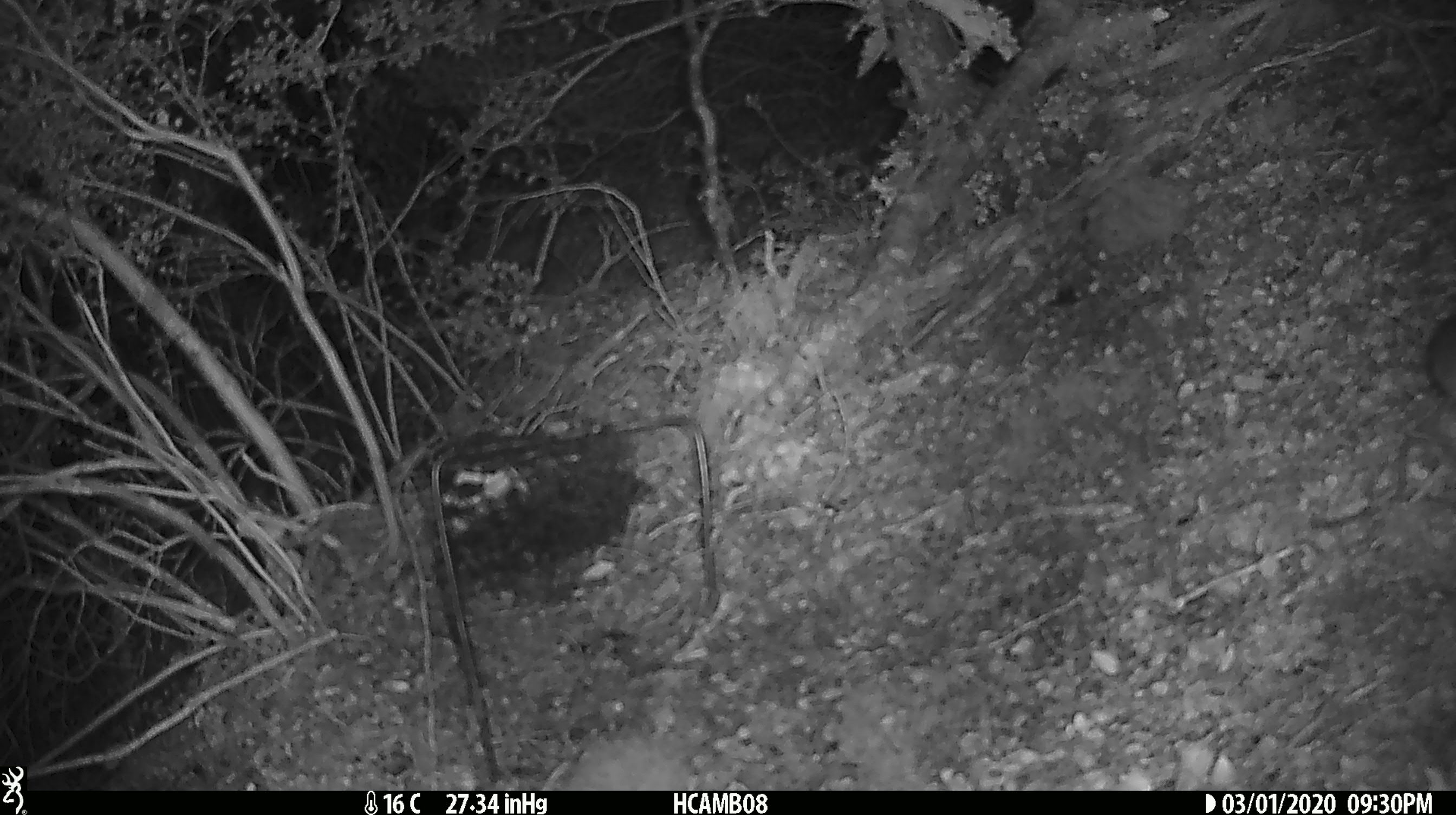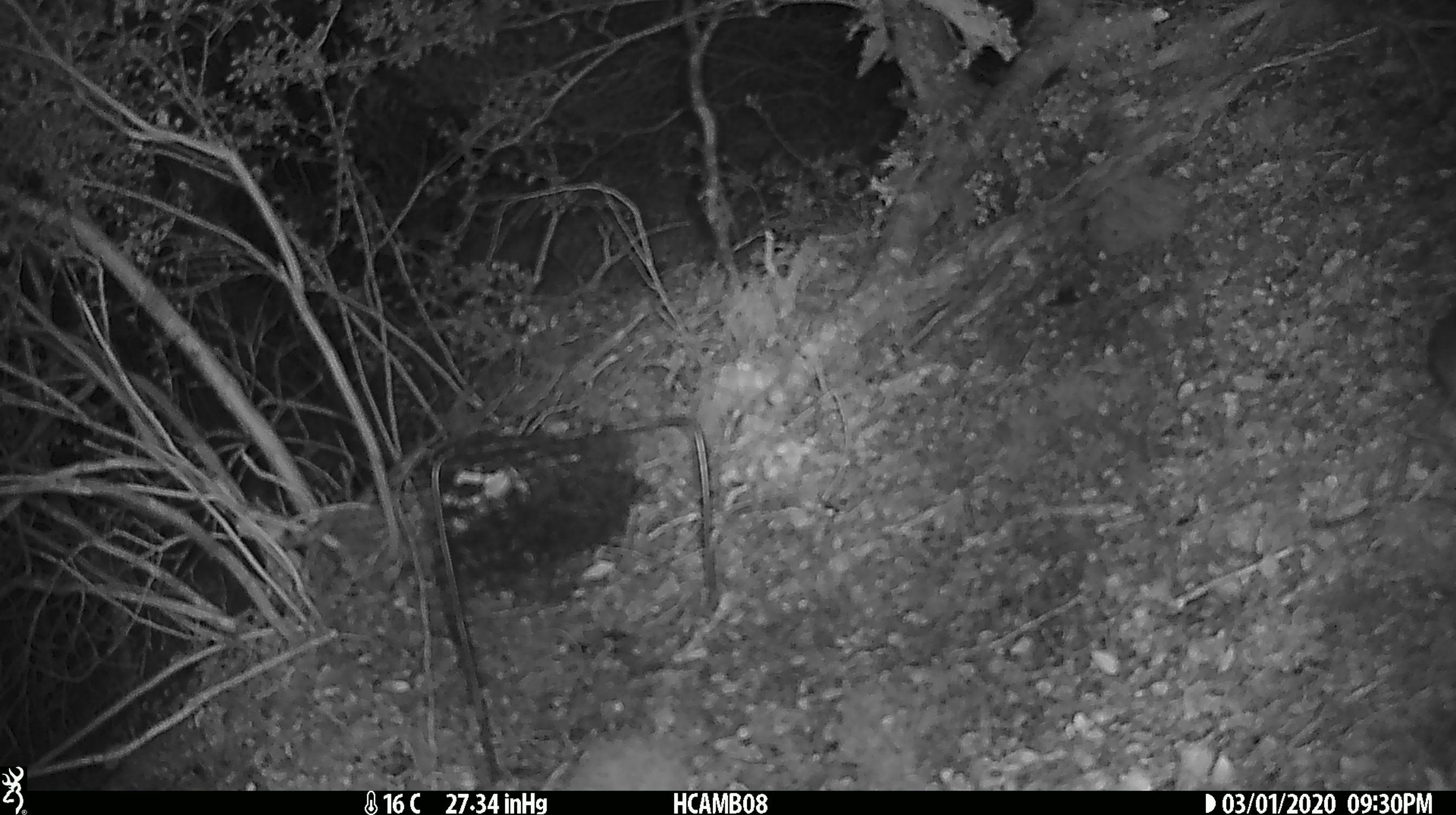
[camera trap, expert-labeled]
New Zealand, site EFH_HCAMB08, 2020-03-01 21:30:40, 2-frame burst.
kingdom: Animalia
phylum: Chordata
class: Mammalia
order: Rodentia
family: Muridae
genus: Mus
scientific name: Mus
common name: mouse